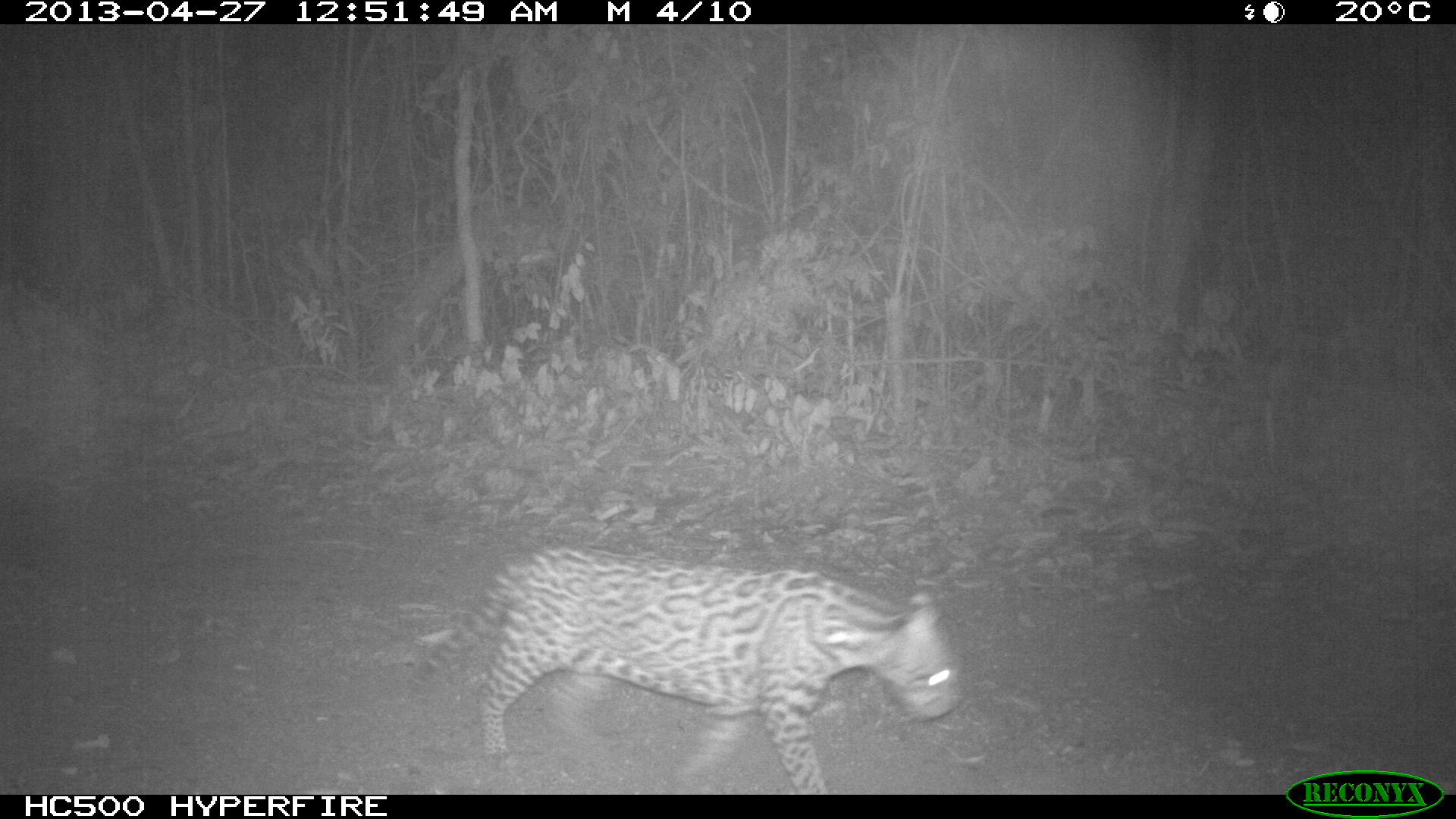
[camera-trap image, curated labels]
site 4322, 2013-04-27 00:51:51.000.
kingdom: Animalia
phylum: Chordata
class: Mammalia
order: Carnivora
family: Felidae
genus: Leopardus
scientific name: Leopardus pardalis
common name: ocelot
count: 1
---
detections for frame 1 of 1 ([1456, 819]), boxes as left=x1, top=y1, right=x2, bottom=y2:
leopardus pardalis: left=399, top=544, right=964, bottom=793